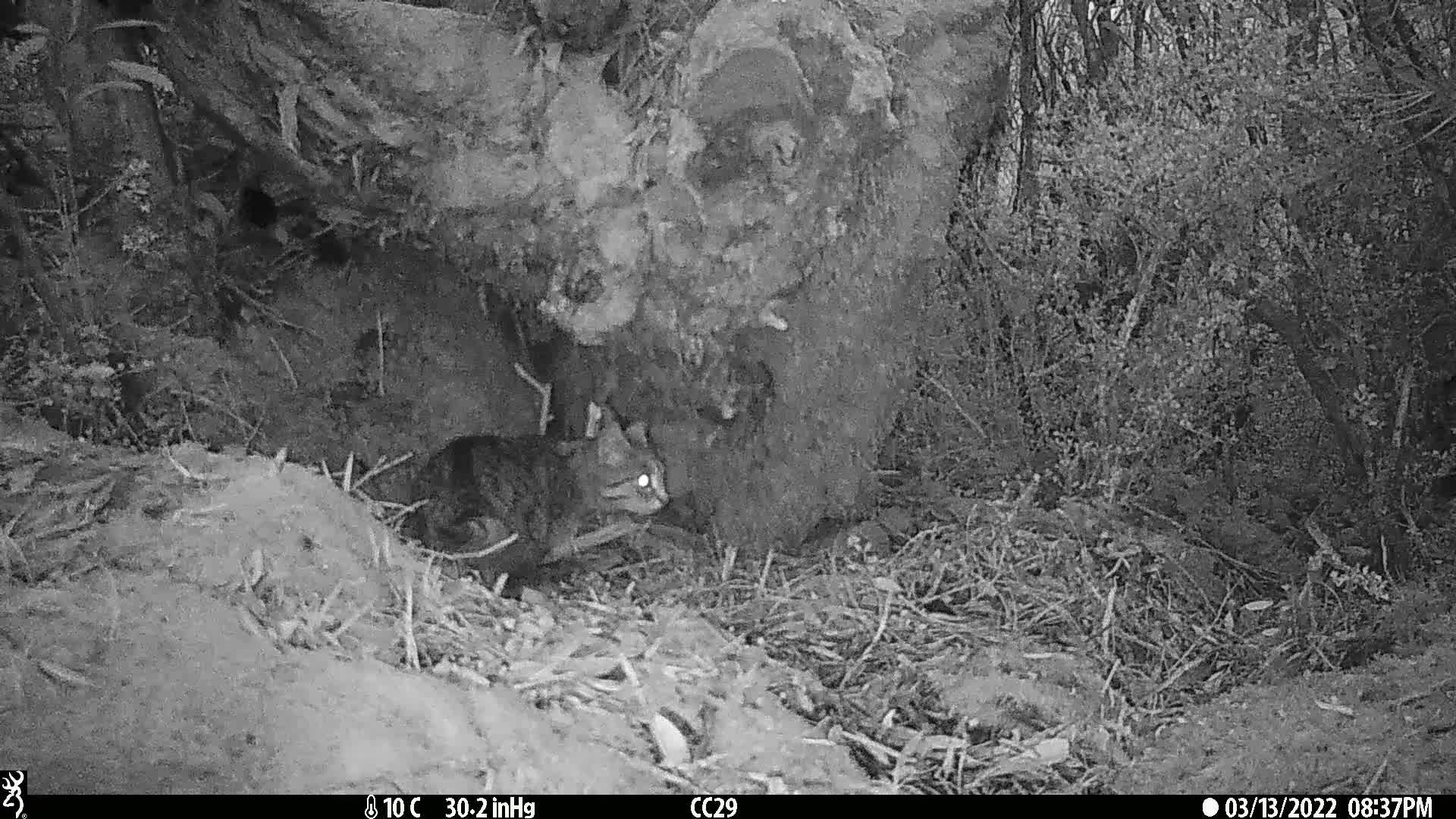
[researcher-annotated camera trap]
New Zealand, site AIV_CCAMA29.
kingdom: Animalia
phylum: Chordata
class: Mammalia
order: Carnivora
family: Felidae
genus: Felis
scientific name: Felis catus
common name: domestic cat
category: cat